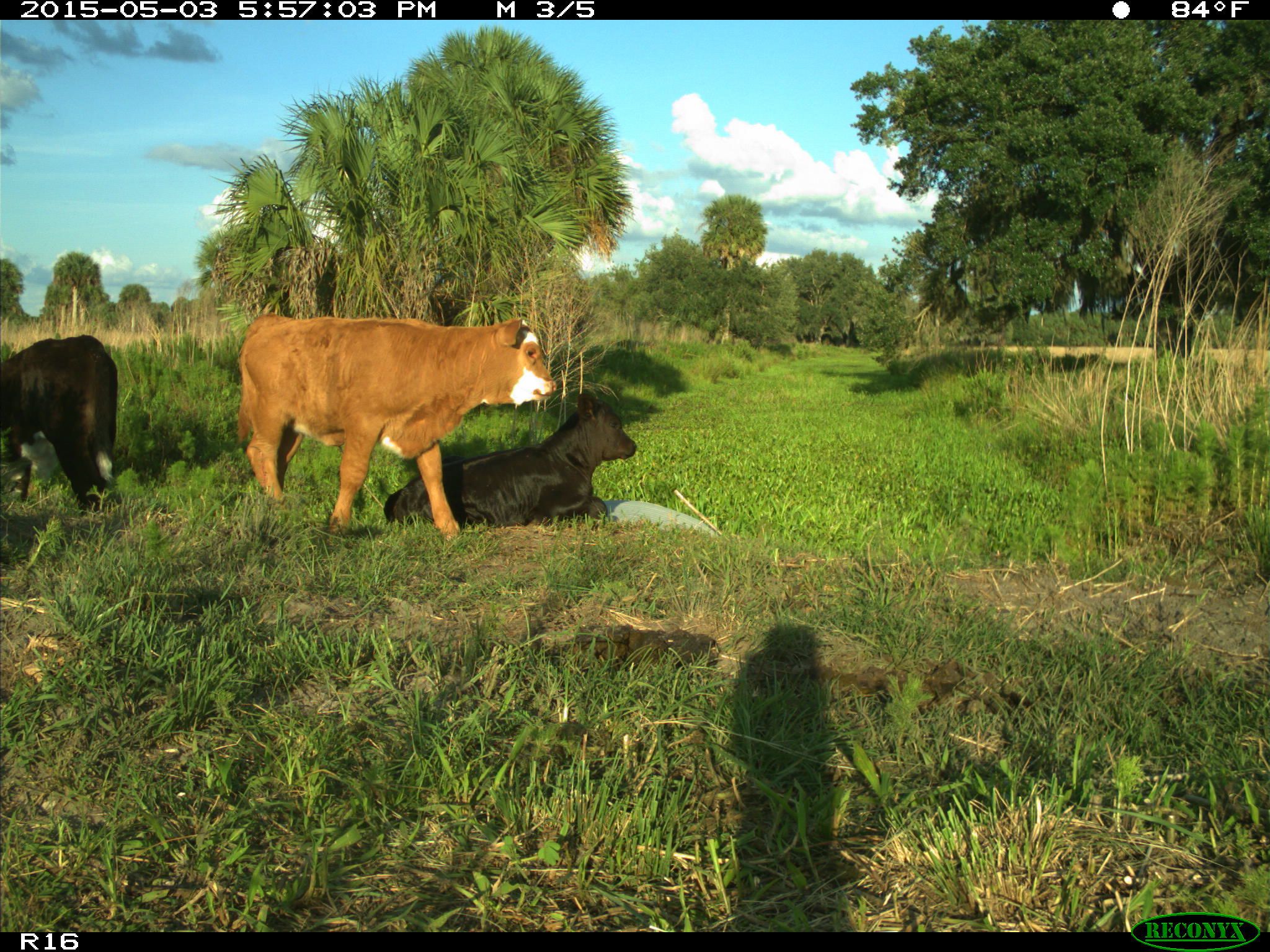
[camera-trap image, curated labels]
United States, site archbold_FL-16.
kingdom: Animalia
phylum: Chordata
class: Mammalia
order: Artiodactyla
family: Bovidae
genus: Bos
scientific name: Bos taurus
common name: domestic cow